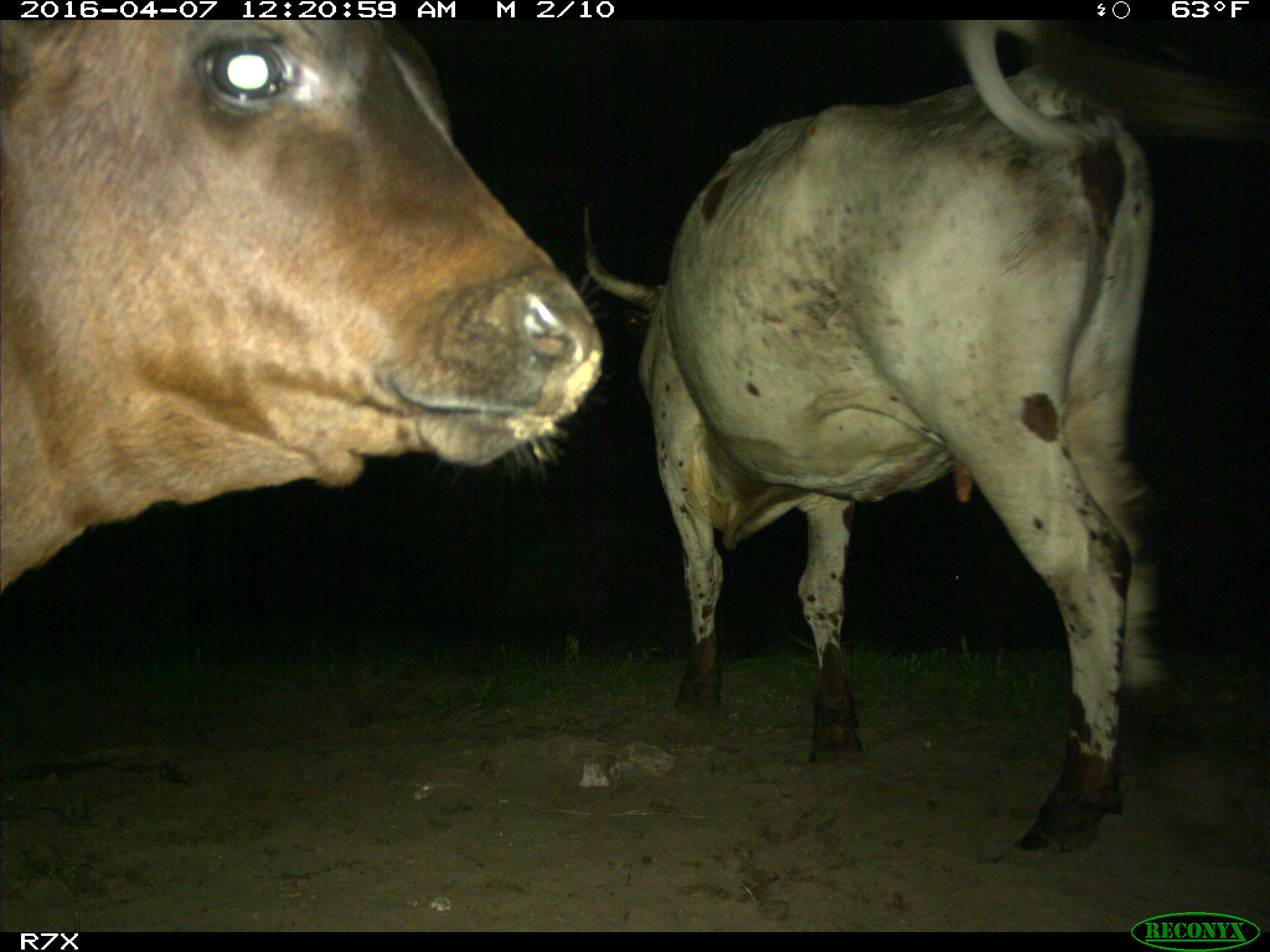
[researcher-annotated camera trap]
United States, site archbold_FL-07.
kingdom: Animalia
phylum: Chordata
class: Mammalia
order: Artiodactyla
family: Bovidae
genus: Bos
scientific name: Bos taurus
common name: domestic cow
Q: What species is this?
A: Bos taurus (domestic cow).